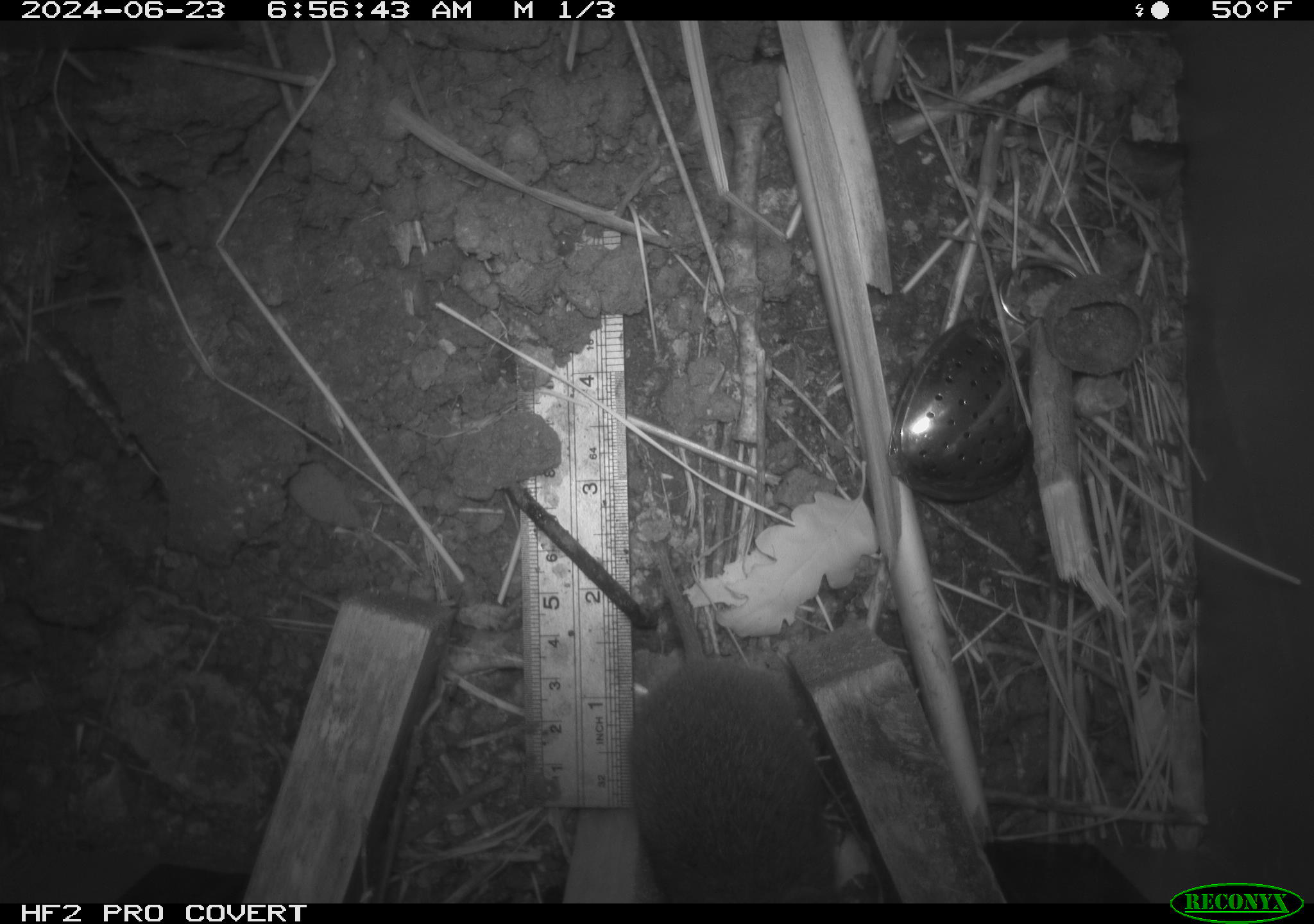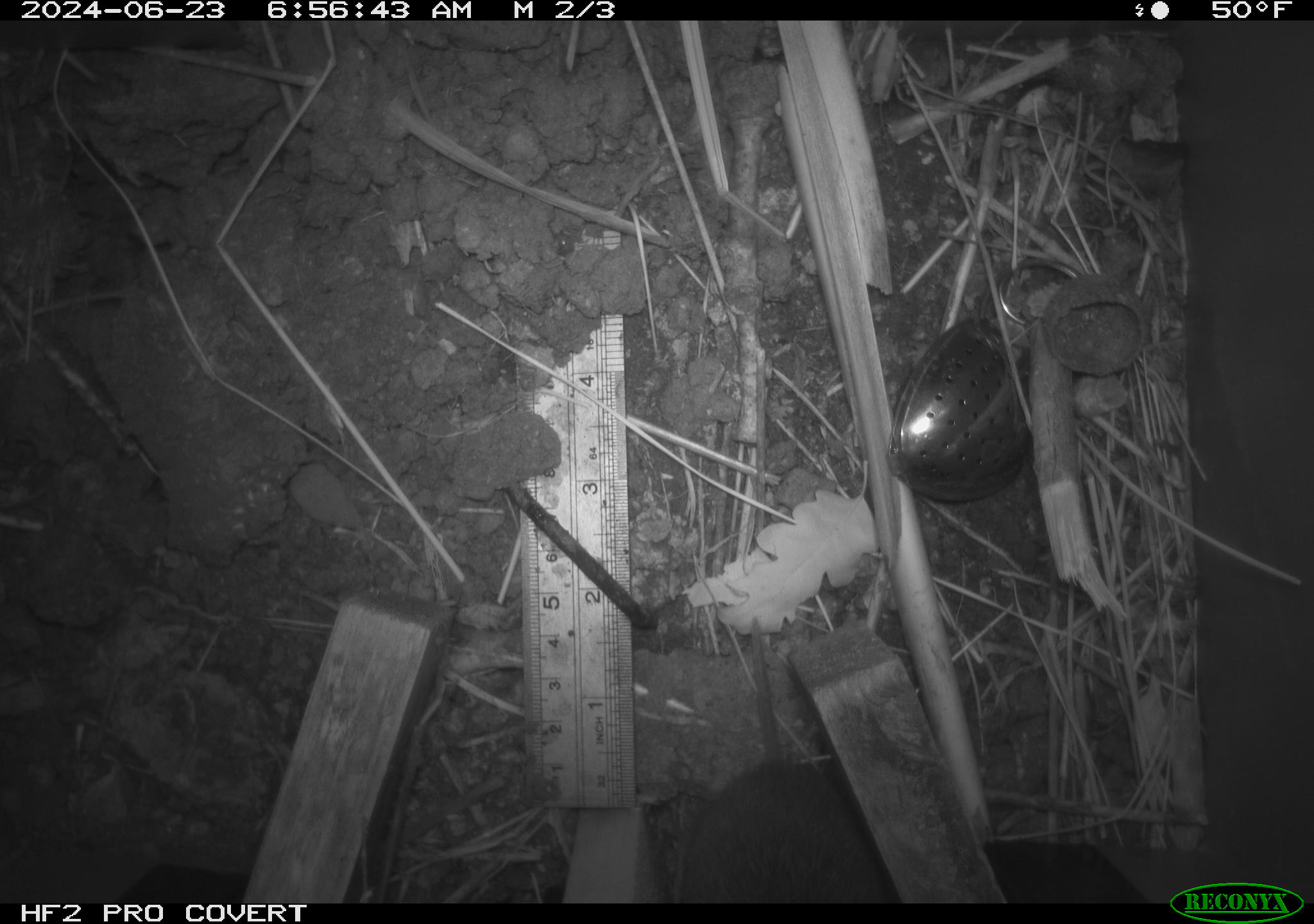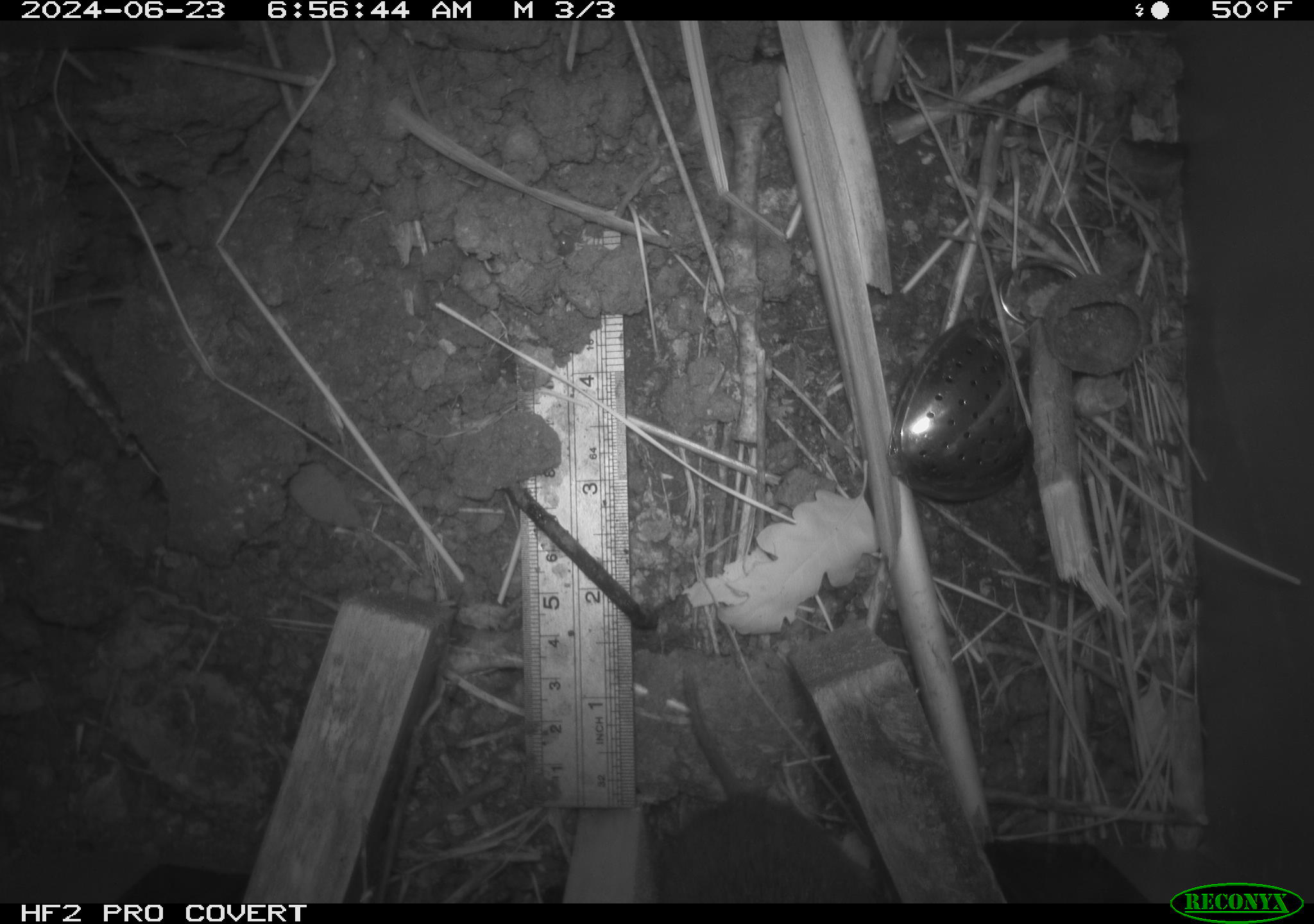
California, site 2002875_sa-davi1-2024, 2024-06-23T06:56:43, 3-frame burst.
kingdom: Animalia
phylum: Chordata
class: Mammalia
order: Rodentia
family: Cricetidae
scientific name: Arvicolinae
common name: voles, lemmings, and muskrats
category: arvicolinae subfamily